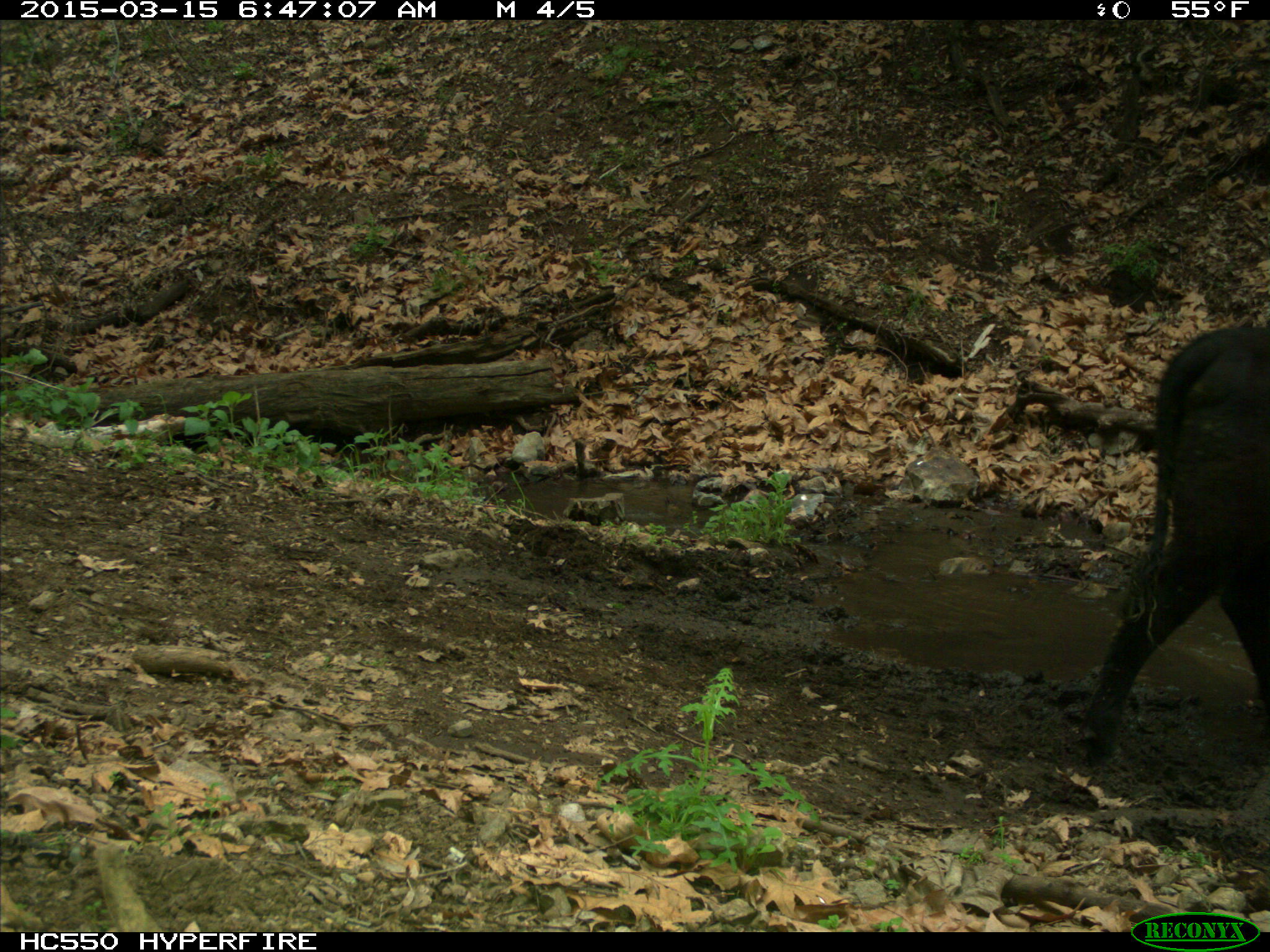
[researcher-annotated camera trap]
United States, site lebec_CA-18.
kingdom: Animalia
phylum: Chordata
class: Mammalia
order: Artiodactyla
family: Bovidae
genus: Bos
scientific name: Bos taurus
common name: domestic cow